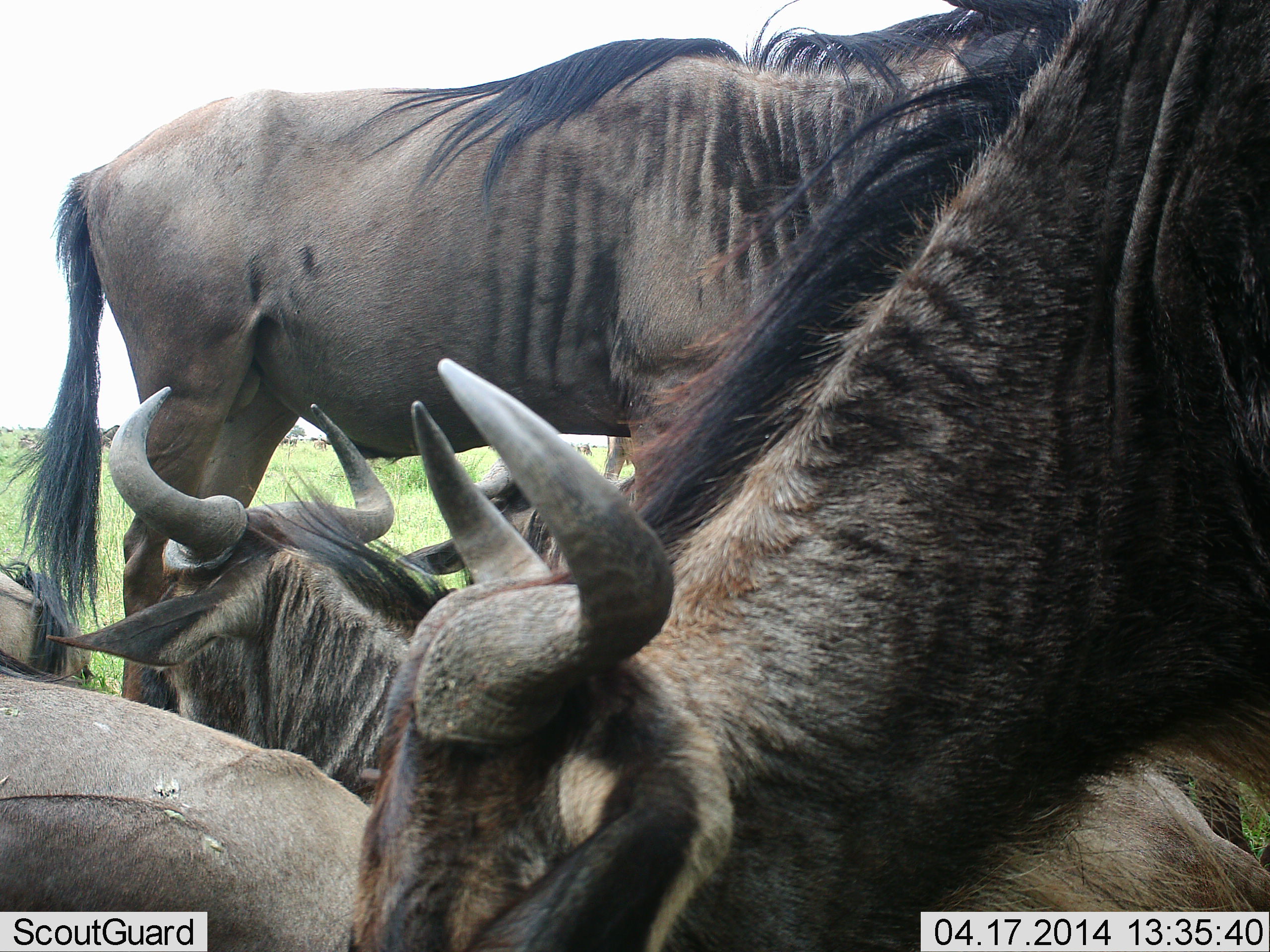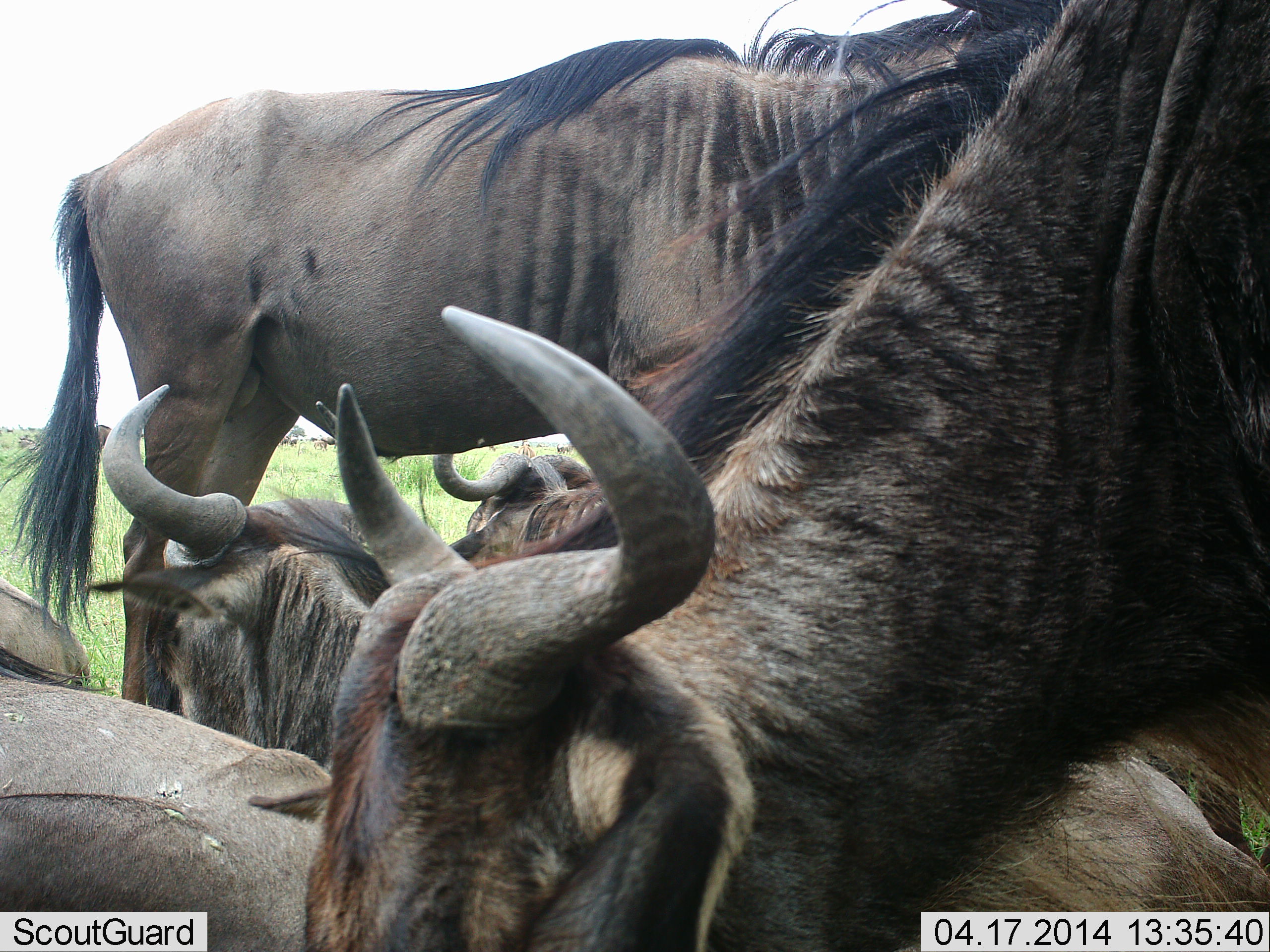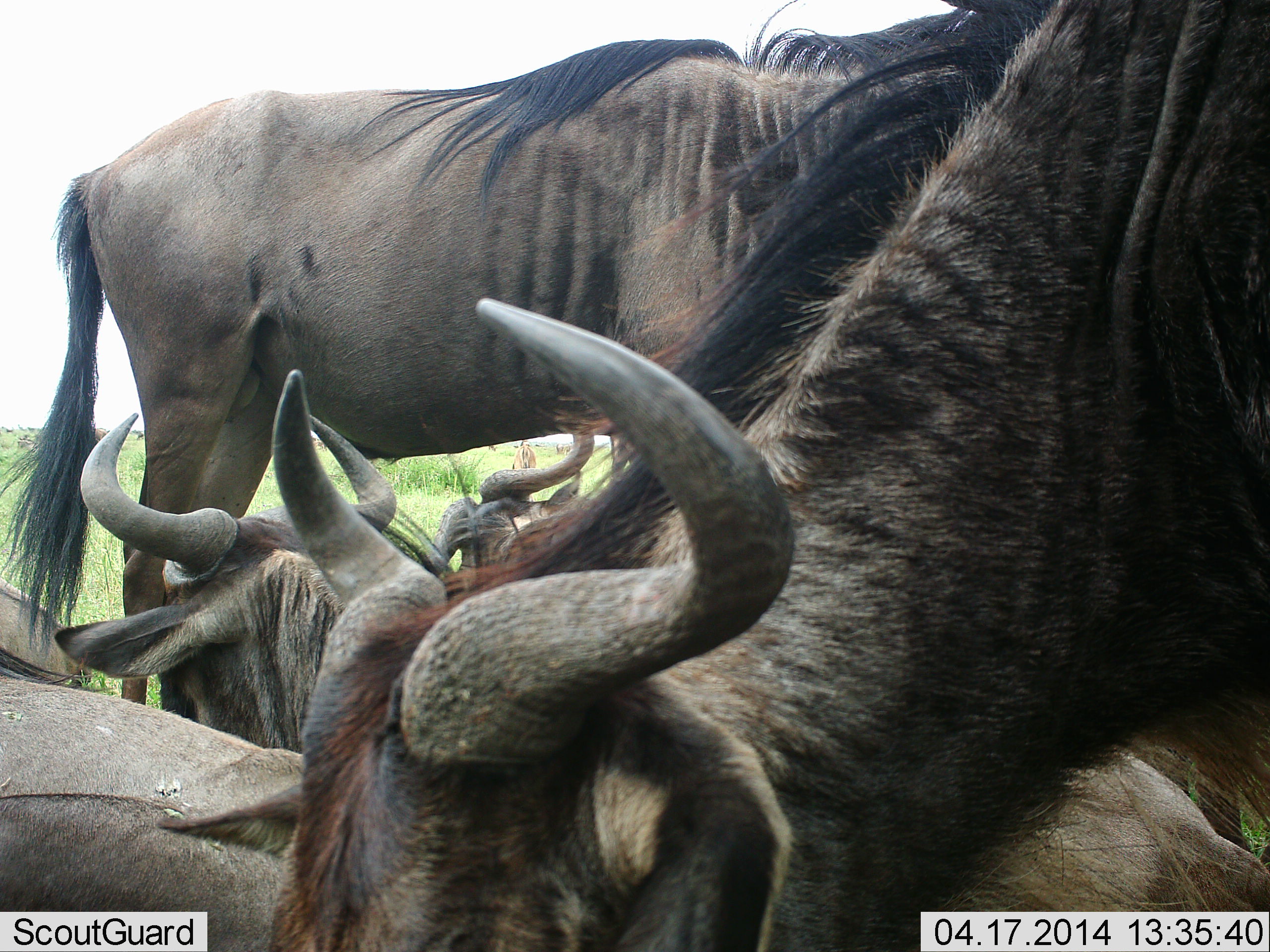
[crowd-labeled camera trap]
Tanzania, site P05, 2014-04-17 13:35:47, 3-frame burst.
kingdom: Animalia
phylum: Chordata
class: Mammalia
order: Artiodactyla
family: Bovidae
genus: Connochaetes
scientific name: Connochaetes taurinus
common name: blue wildebeest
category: wildebeest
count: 5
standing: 70%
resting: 90%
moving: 10%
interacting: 0%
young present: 0%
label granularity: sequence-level